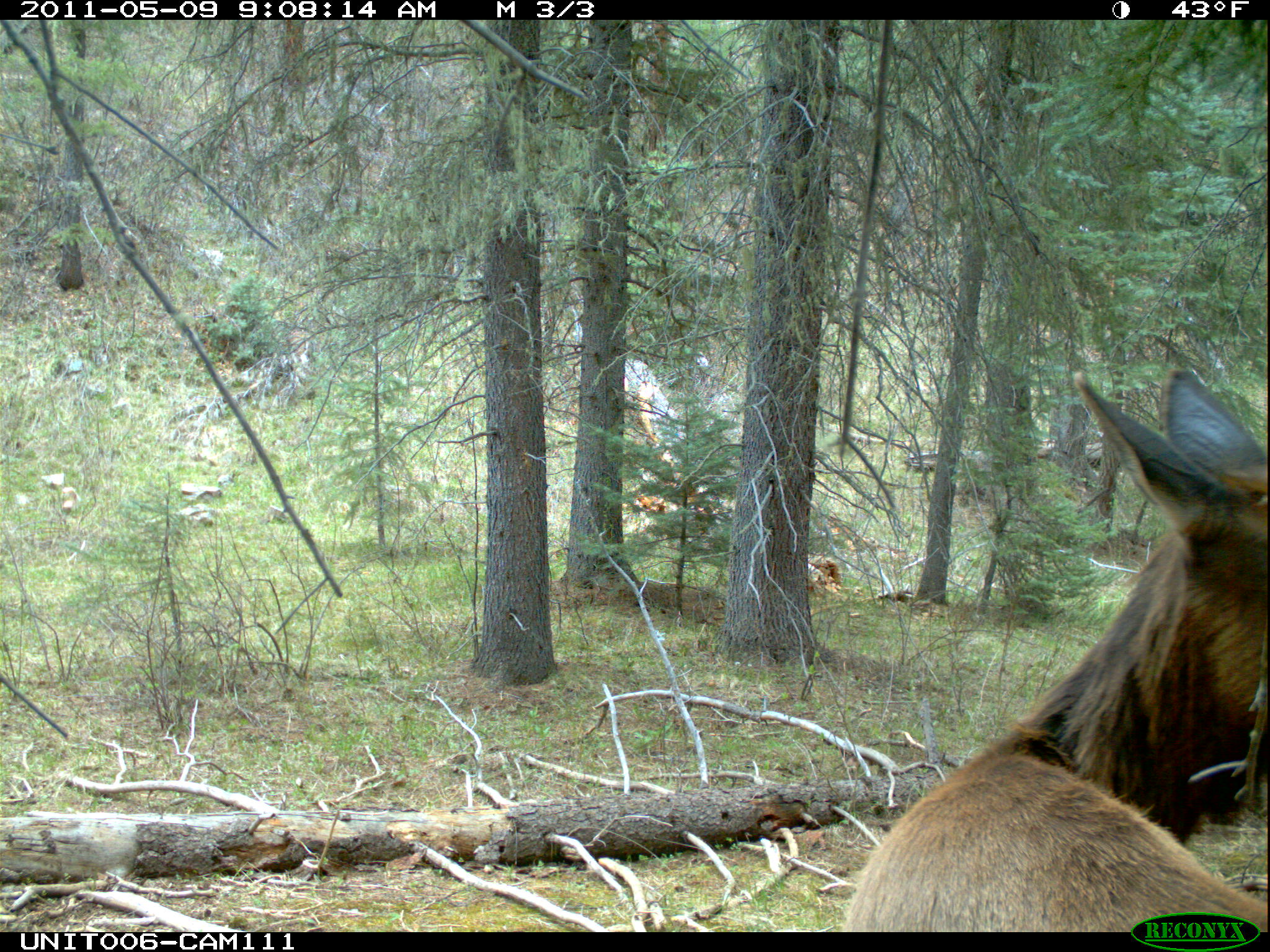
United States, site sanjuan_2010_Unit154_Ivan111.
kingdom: Animalia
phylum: Chordata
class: Mammalia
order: Artiodactyla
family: Cervidae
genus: Cervus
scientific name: Cervus elaphus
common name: red deer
Cervus elaphus (red deer).